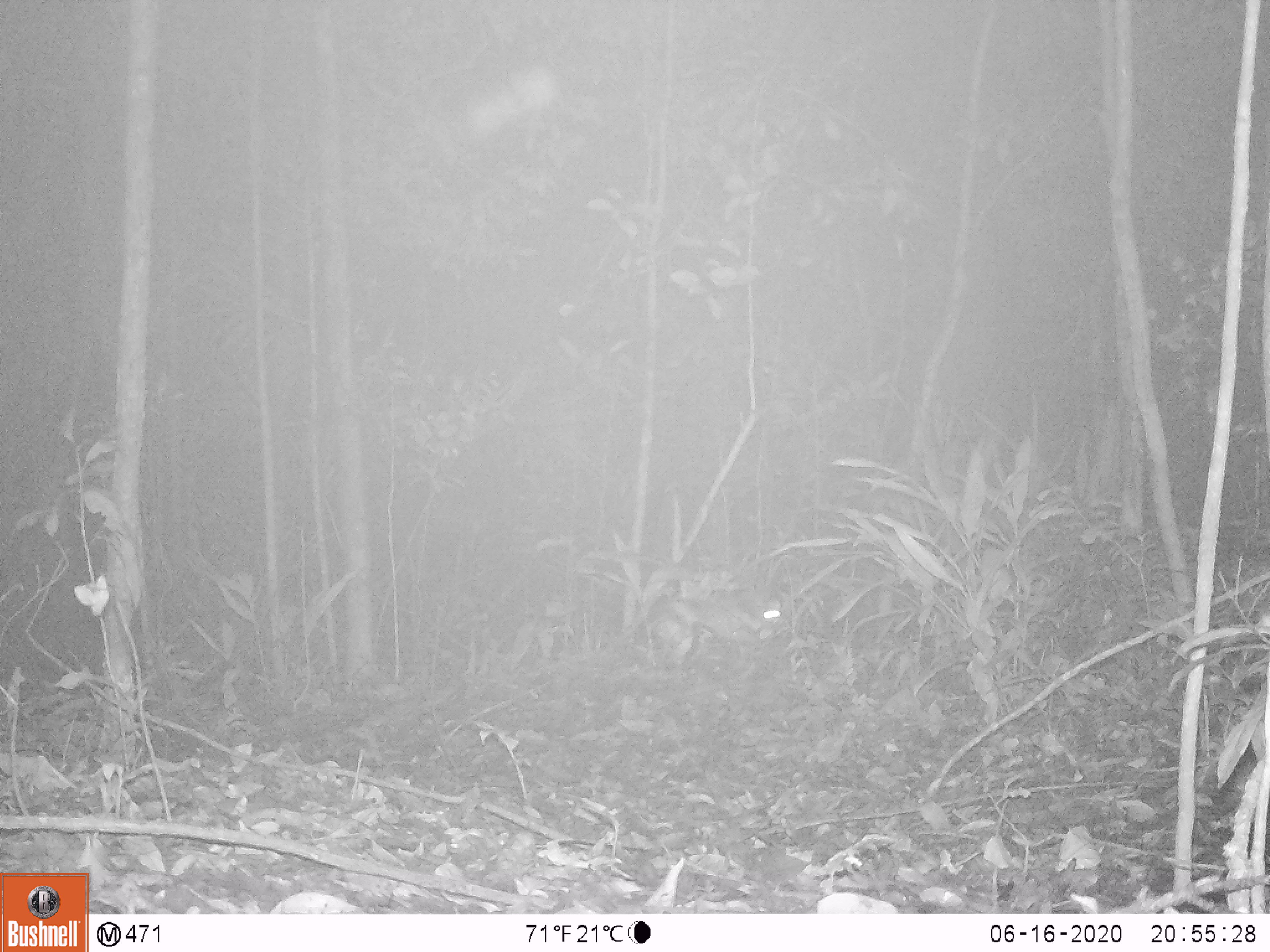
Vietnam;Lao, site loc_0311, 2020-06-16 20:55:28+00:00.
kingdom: Animalia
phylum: Chordata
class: Mammalia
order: Lagomorpha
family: Leporidae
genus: Nesolagus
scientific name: Nesolagus timminsi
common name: annamite striped rabbit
Annamite striped rabbit (Nesolagus timminsi). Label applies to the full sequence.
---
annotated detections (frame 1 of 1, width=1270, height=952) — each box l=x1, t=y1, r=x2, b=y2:
annamite striped rabbit: l=671, t=589, r=782, b=646